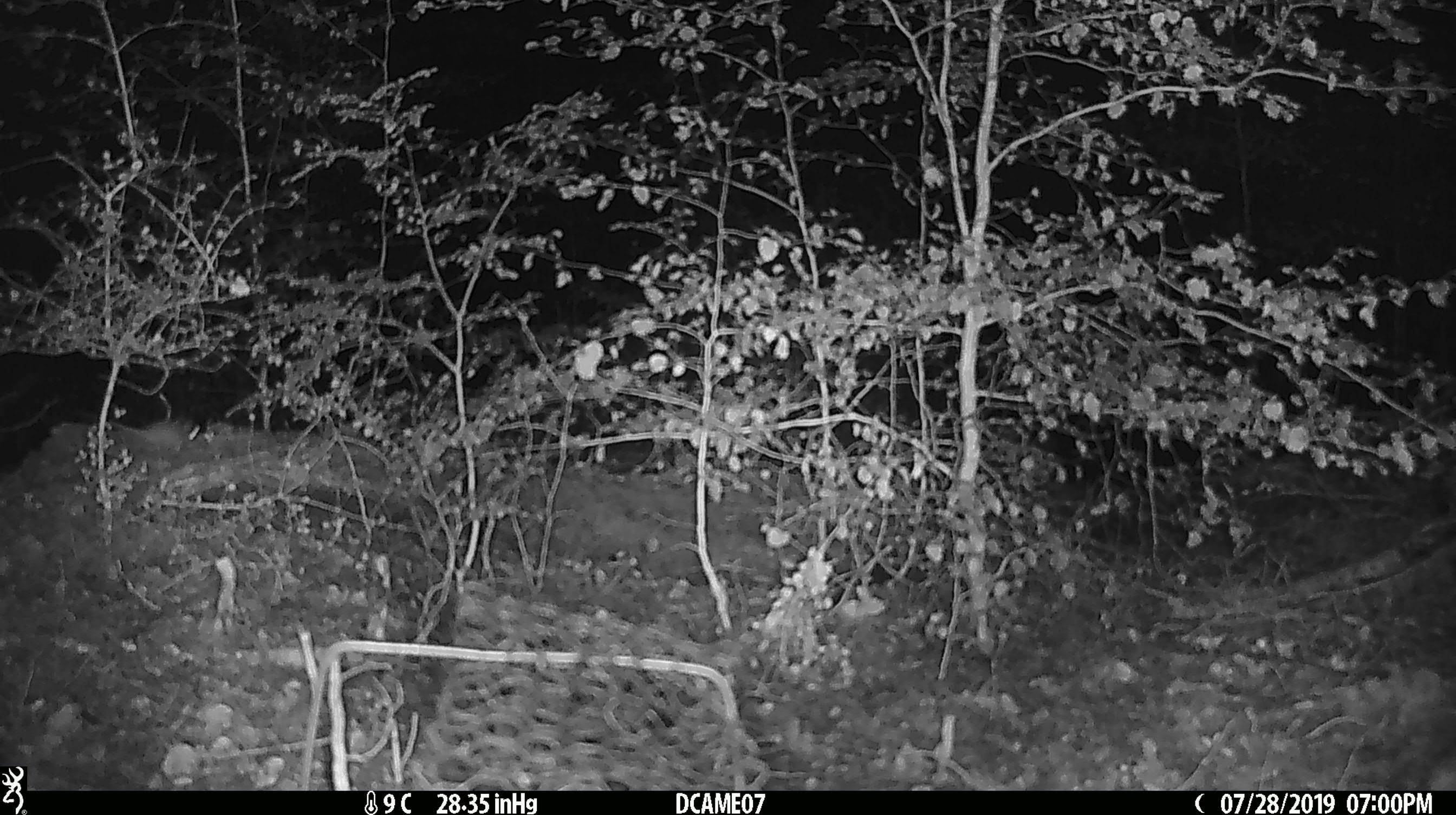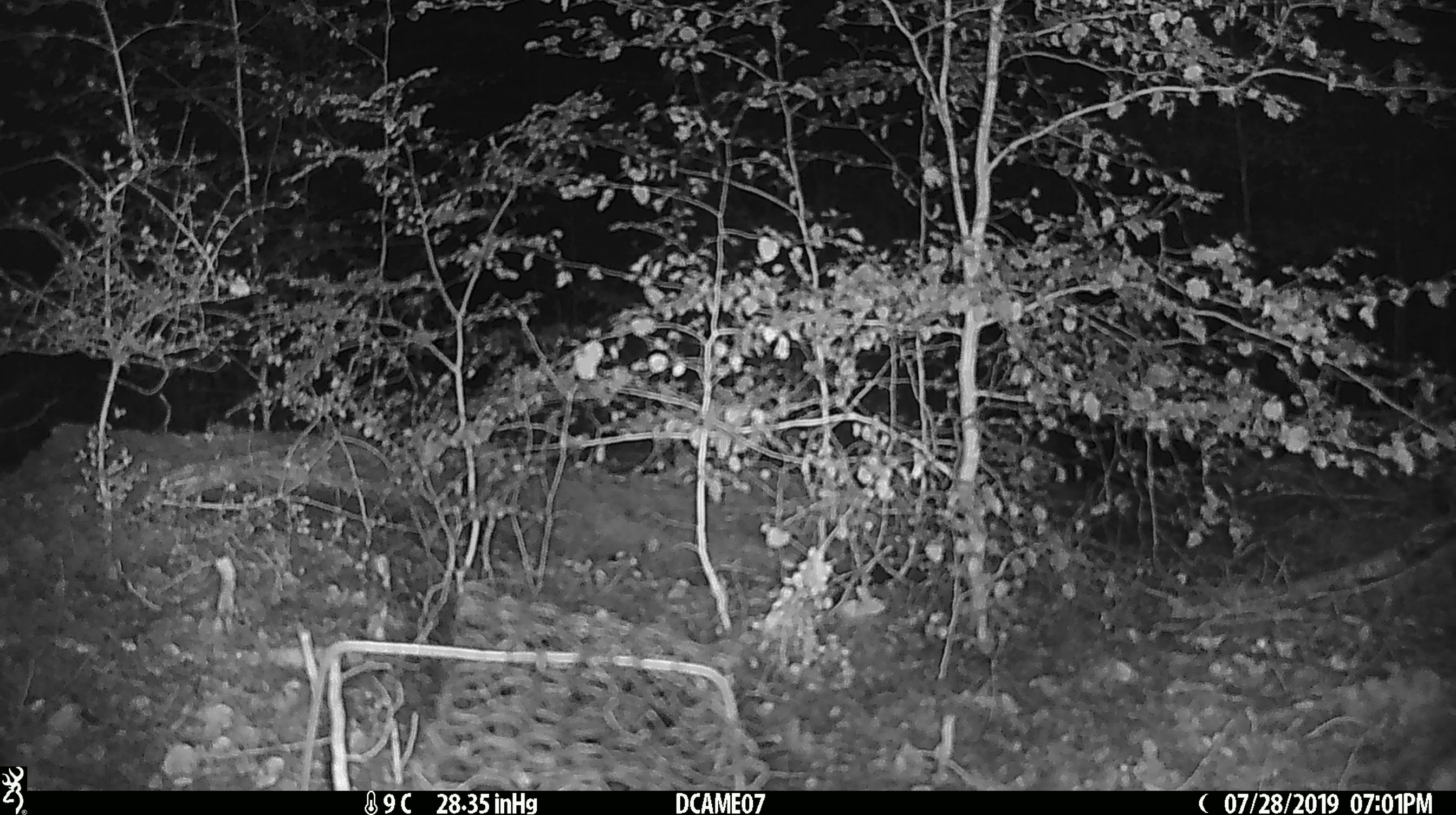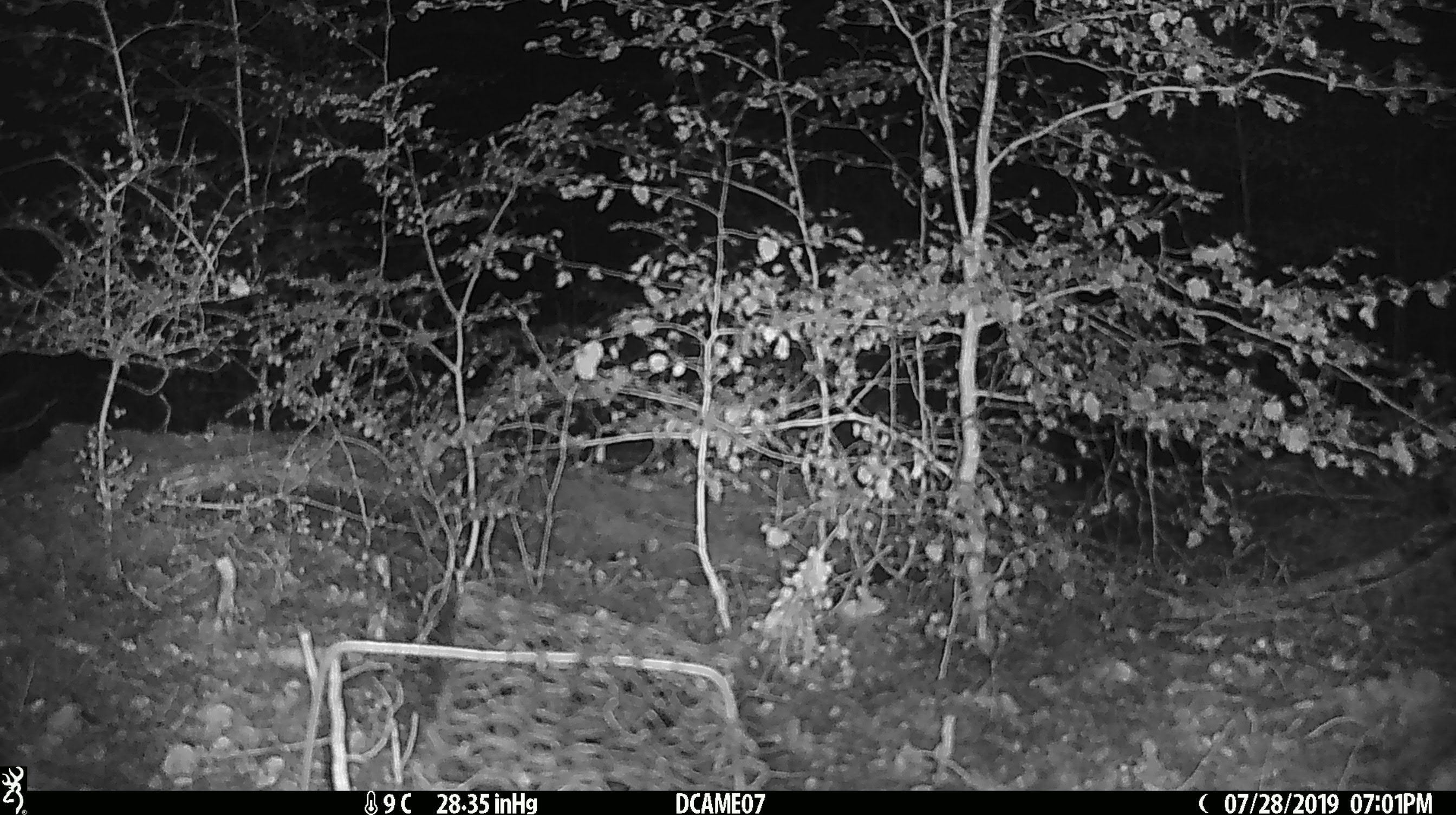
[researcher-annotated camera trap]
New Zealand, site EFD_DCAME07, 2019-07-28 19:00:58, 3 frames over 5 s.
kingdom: Animalia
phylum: Chordata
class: Mammalia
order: Rodentia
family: Muridae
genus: Mus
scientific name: Mus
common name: mouse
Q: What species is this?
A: Mouse (Mus).